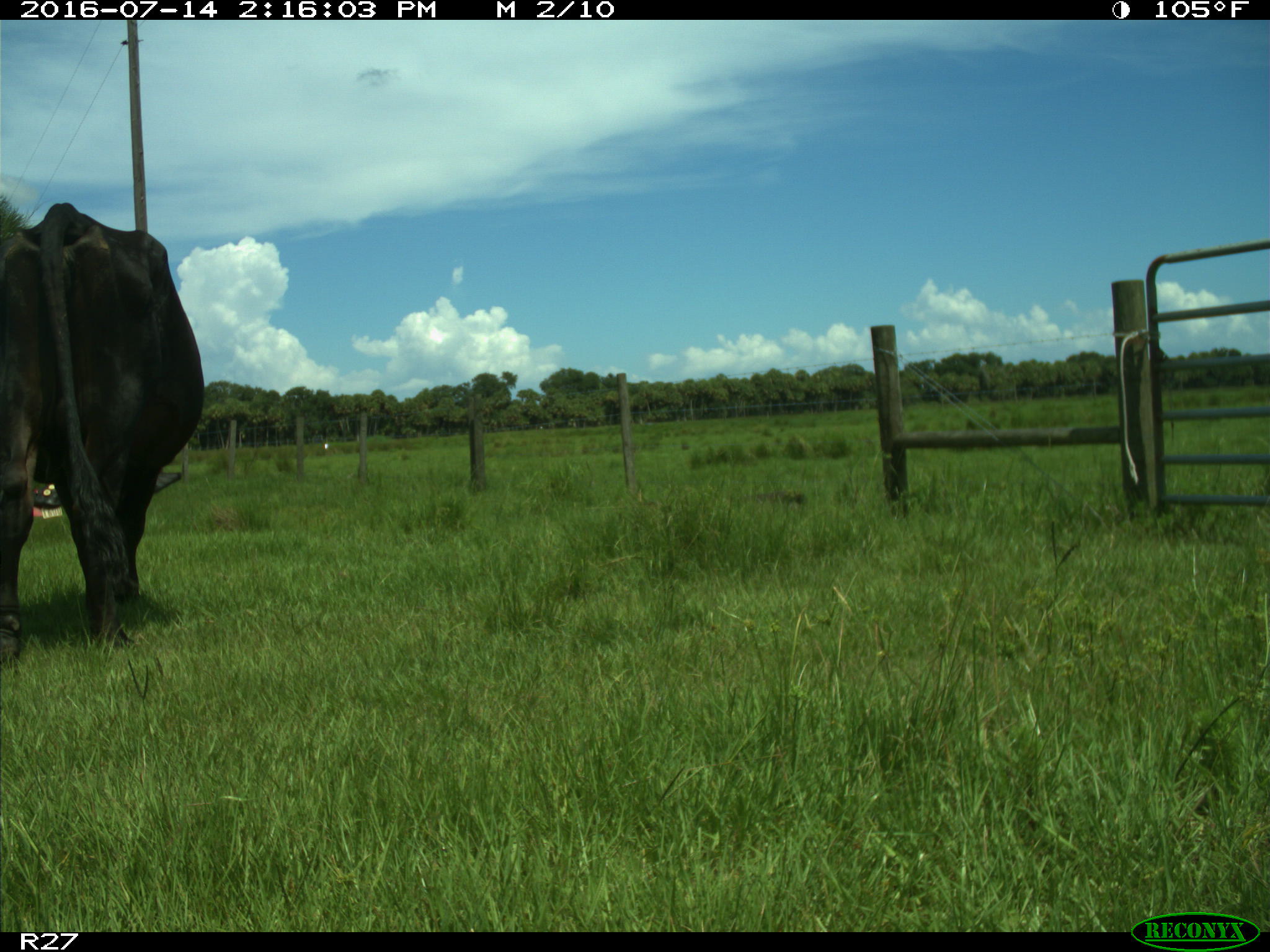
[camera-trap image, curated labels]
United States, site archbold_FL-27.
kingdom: Animalia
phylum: Chordata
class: Mammalia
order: Artiodactyla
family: Bovidae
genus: Bos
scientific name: Bos taurus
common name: domestic cow